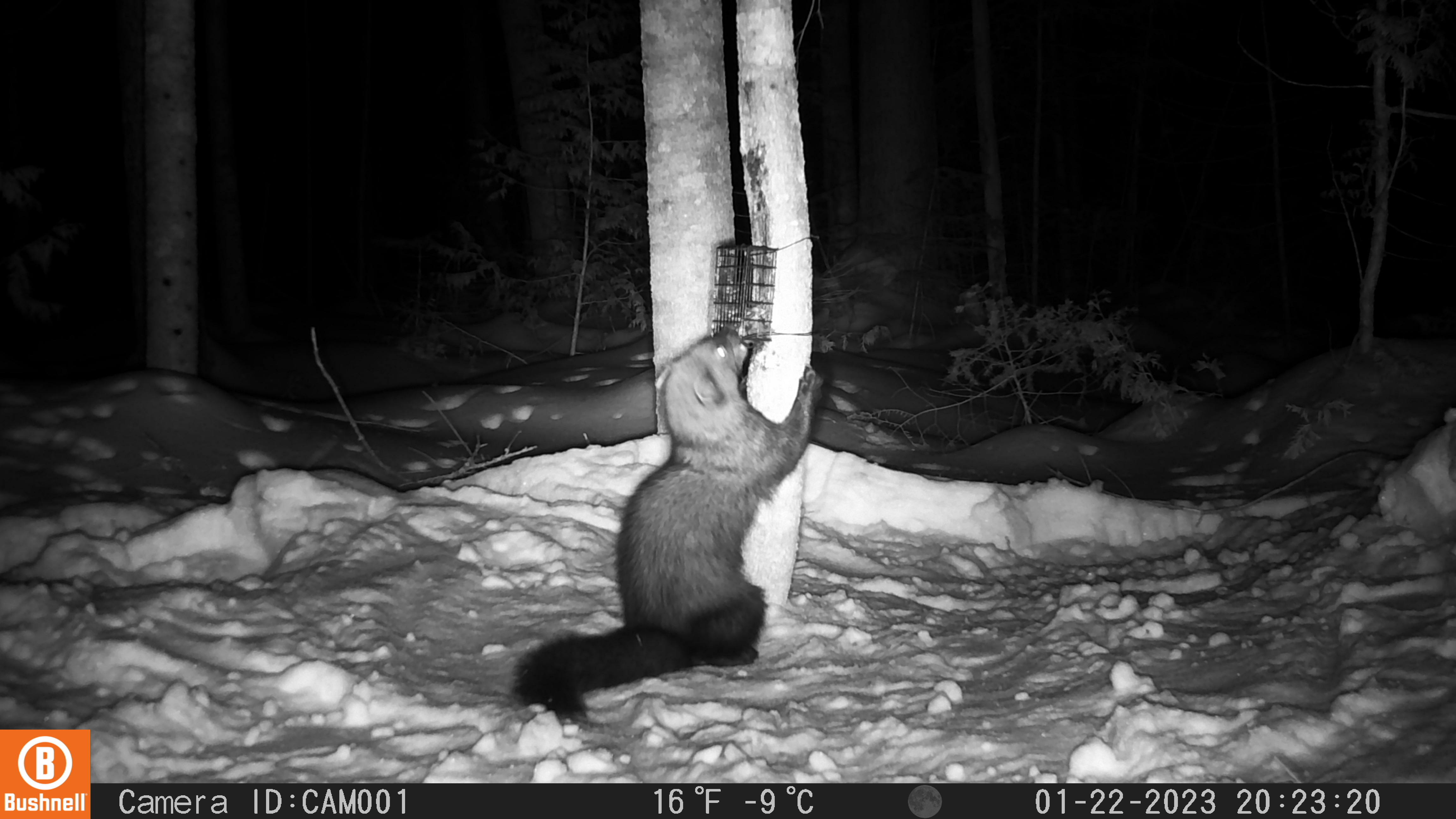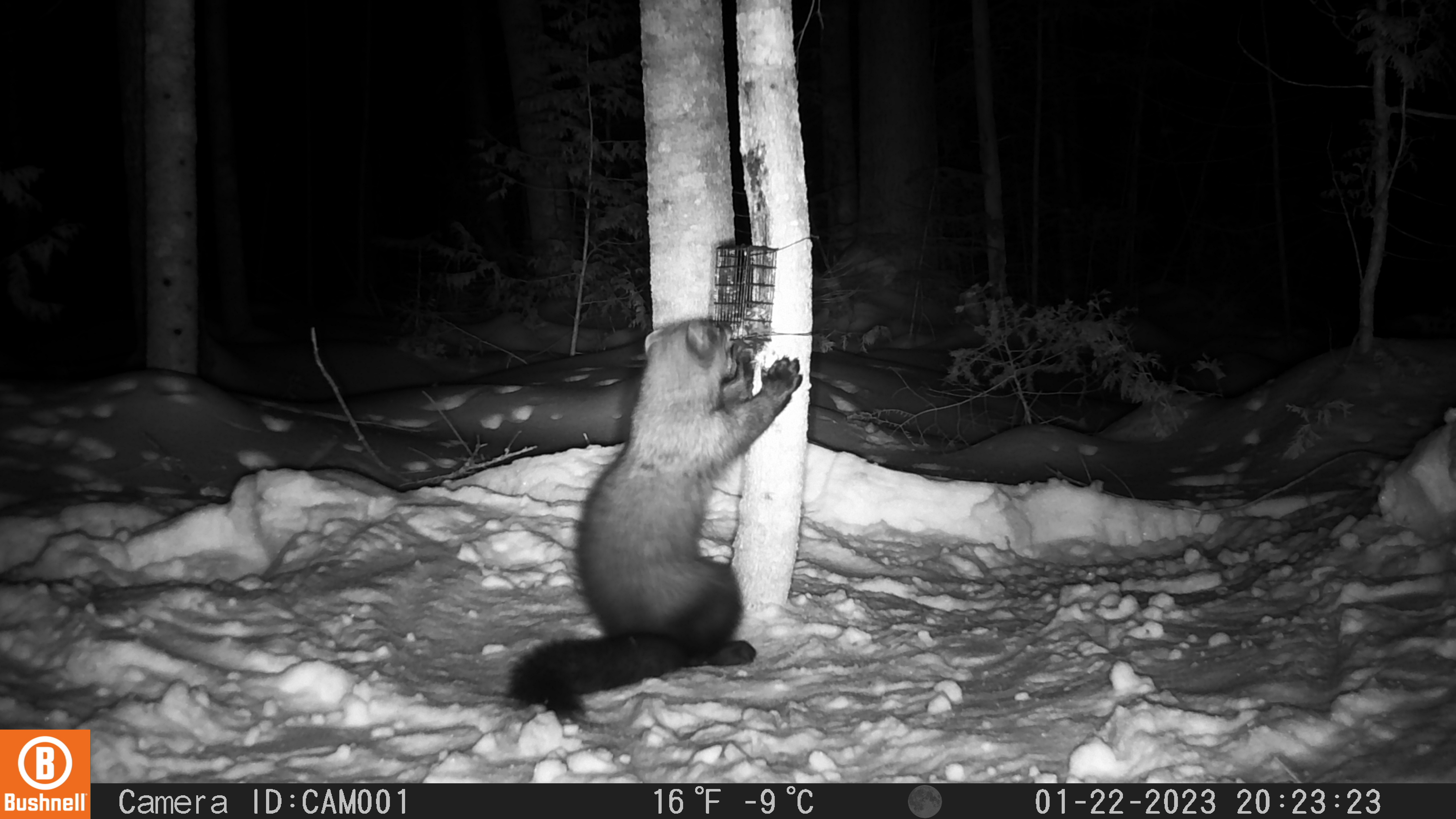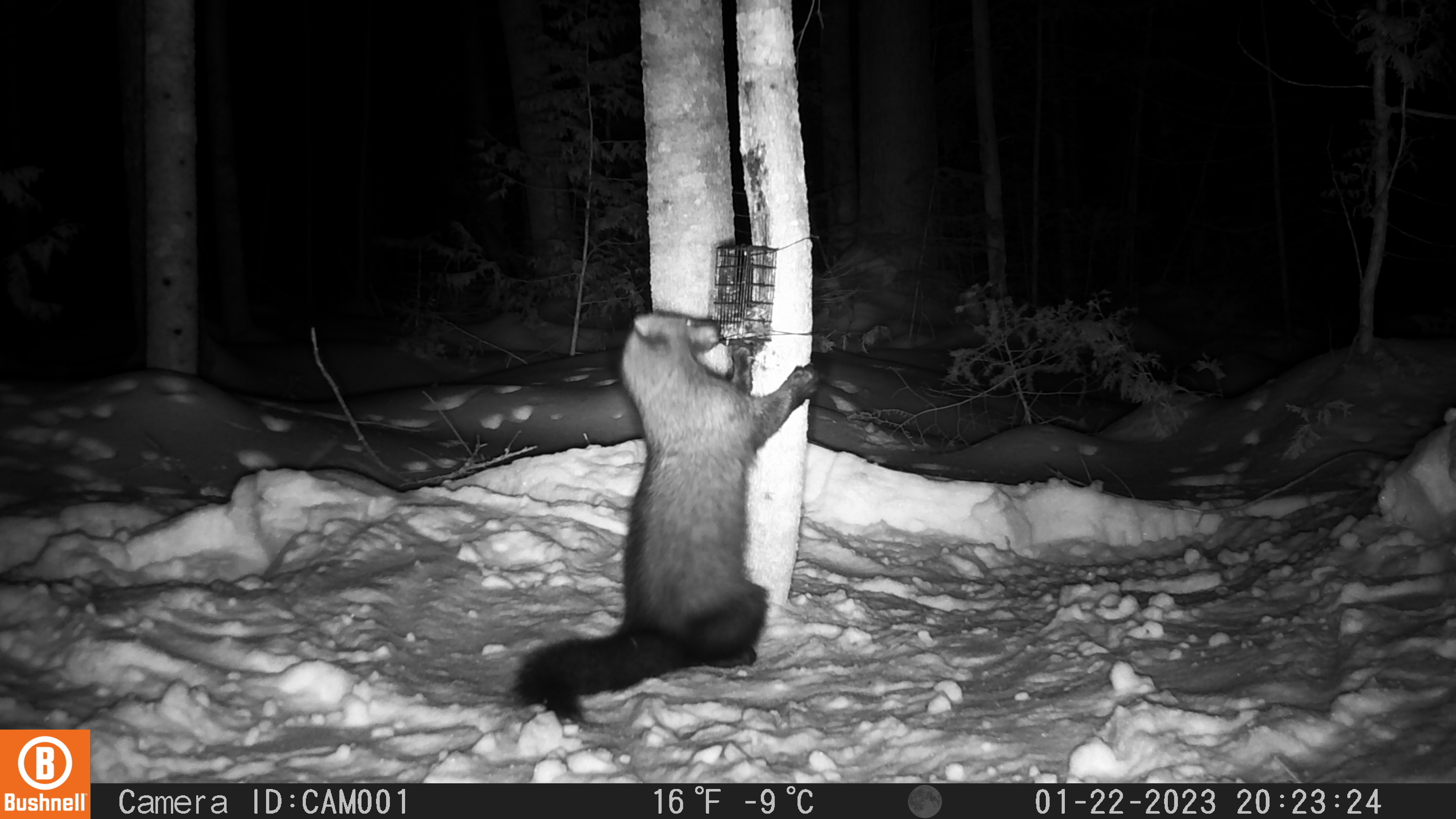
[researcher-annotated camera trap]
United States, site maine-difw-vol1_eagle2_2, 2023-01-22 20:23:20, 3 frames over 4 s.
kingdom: Animalia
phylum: Chordata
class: Mammalia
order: Carnivora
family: Mustelidae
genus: Pekania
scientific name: Pekania pennanti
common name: fisher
Fisher (Pekania pennanti).